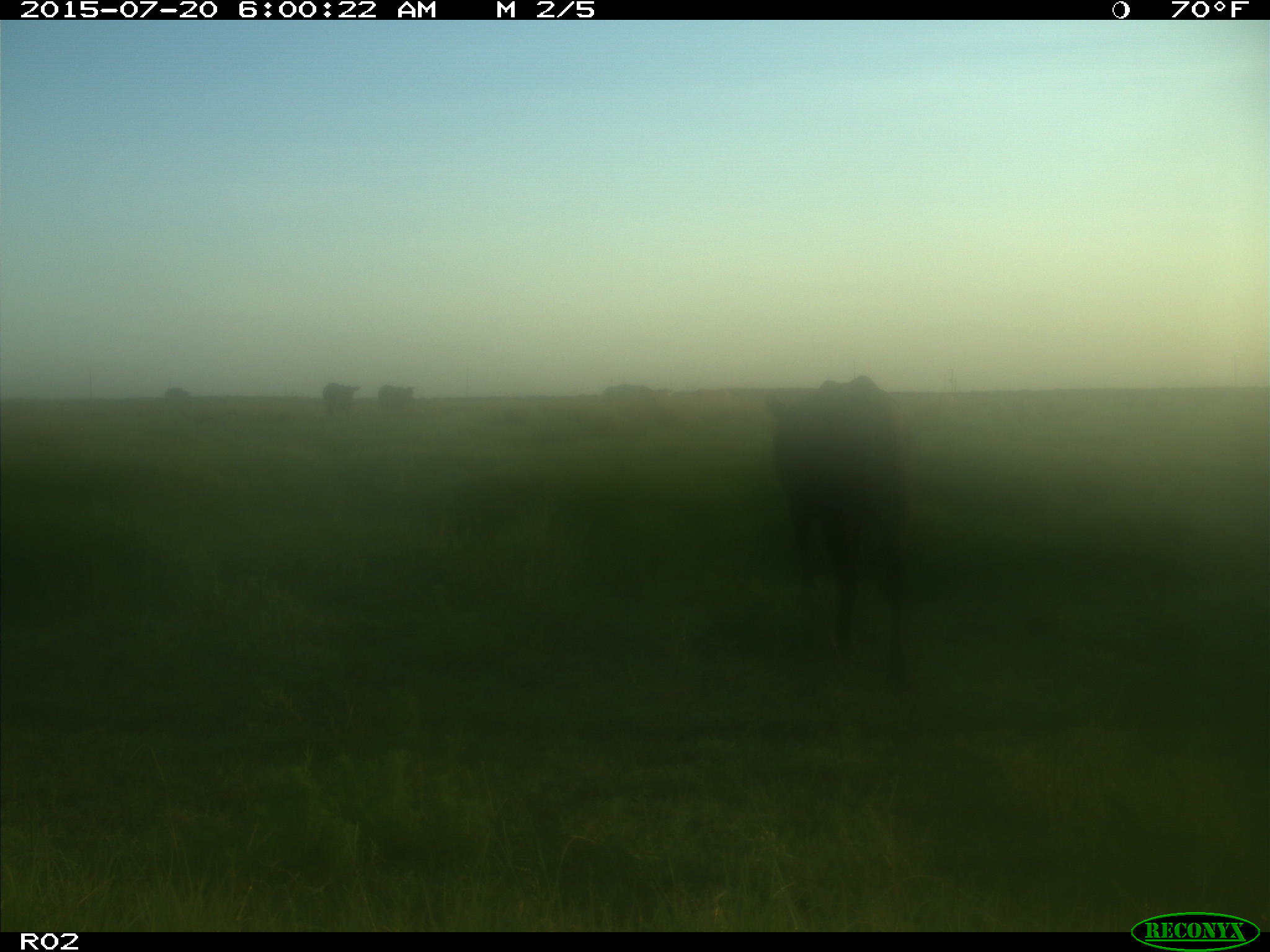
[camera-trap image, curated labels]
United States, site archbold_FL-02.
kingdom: Animalia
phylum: Chordata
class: Mammalia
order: Artiodactyla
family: Bovidae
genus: Bos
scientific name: Bos taurus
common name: domestic cow